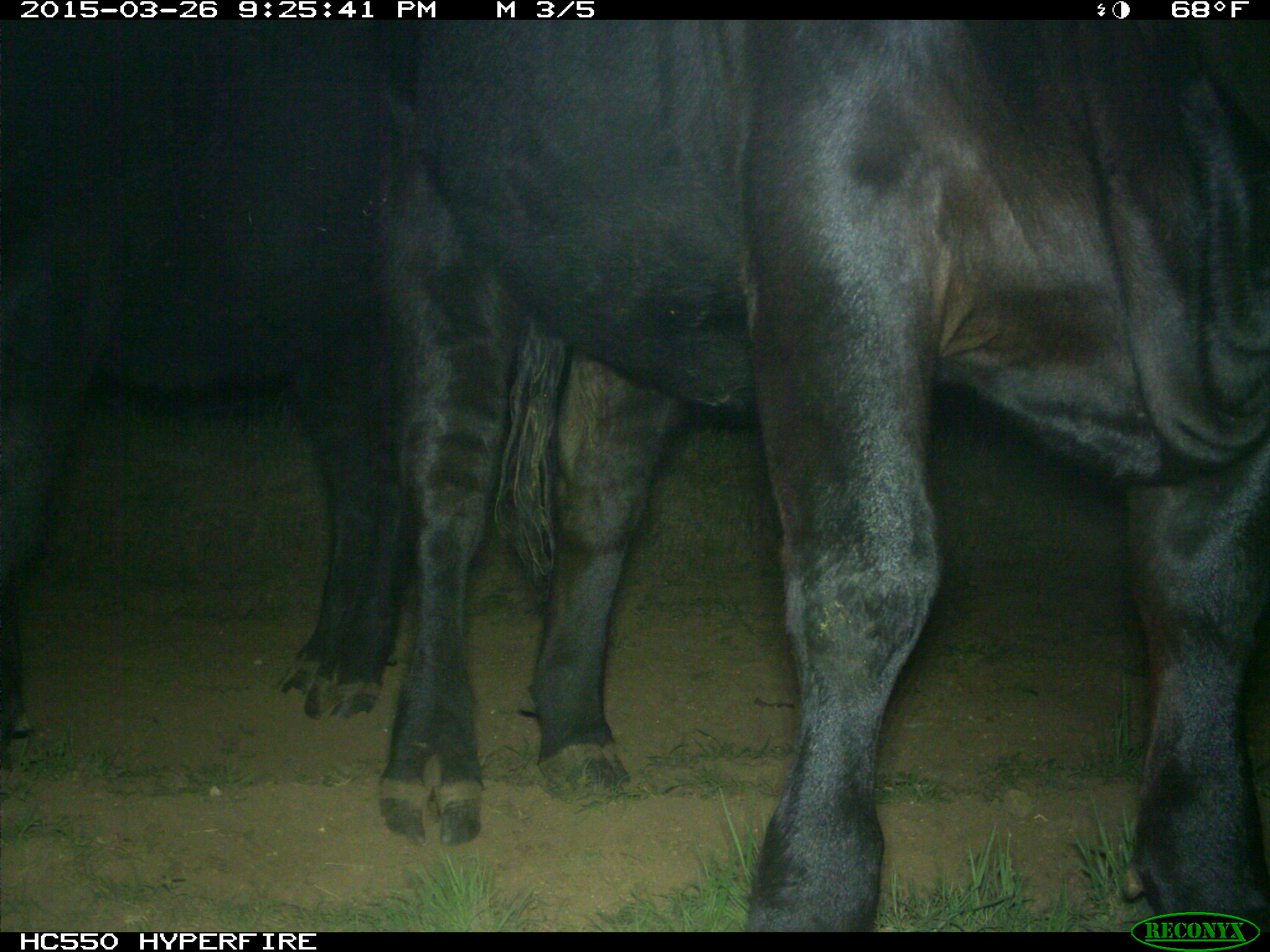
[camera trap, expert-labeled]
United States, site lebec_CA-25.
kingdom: Animalia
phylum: Chordata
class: Mammalia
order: Artiodactyla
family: Bovidae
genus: Bos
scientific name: Bos taurus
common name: domestic cow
Bos taurus (domestic cow).